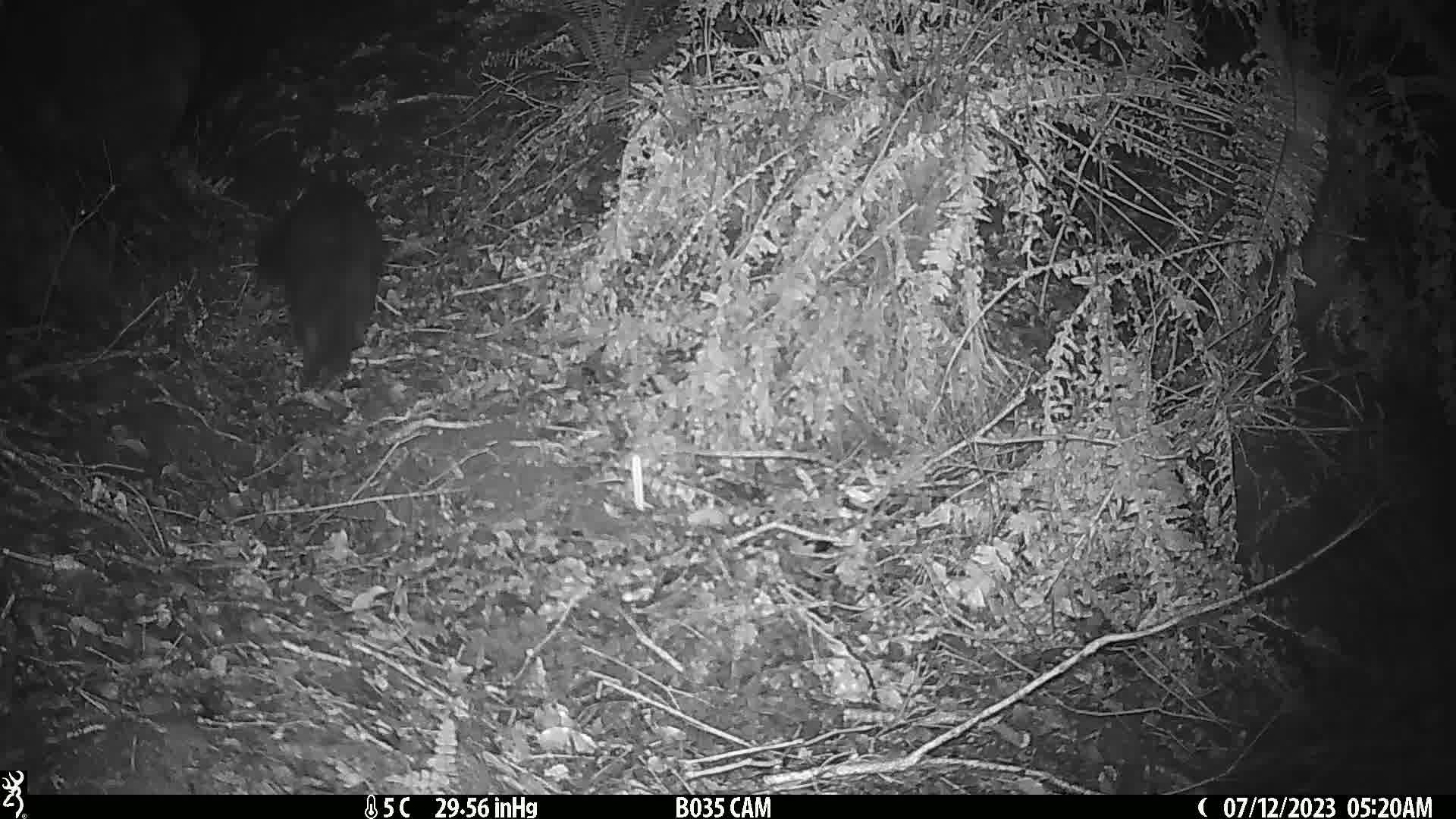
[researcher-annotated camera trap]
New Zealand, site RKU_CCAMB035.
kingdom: Animalia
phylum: Chordata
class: Mammalia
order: Carnivora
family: Felidae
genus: Felis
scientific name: Felis catus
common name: domestic cat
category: cat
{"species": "cat (domestic cat) (Felis catus)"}